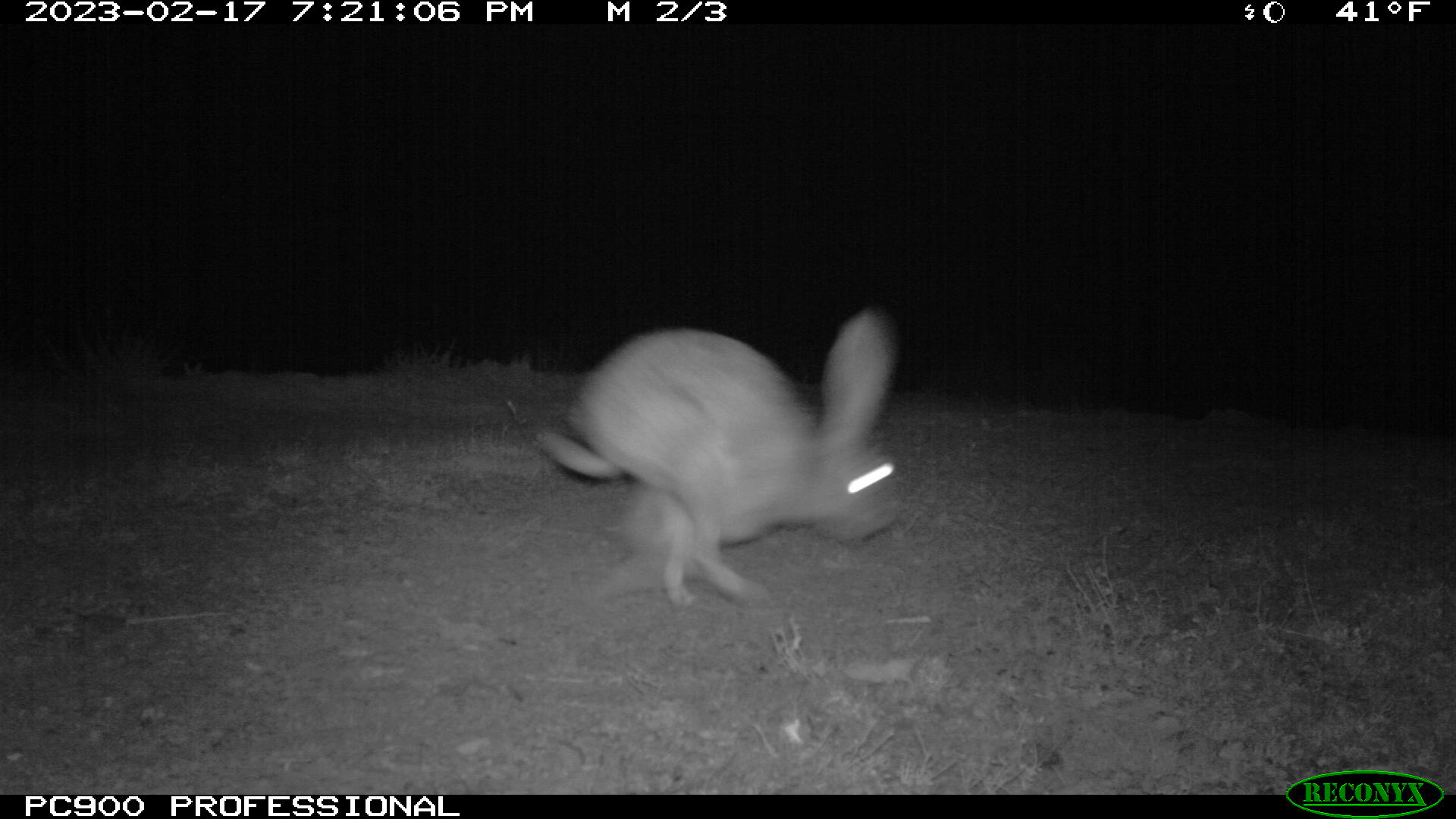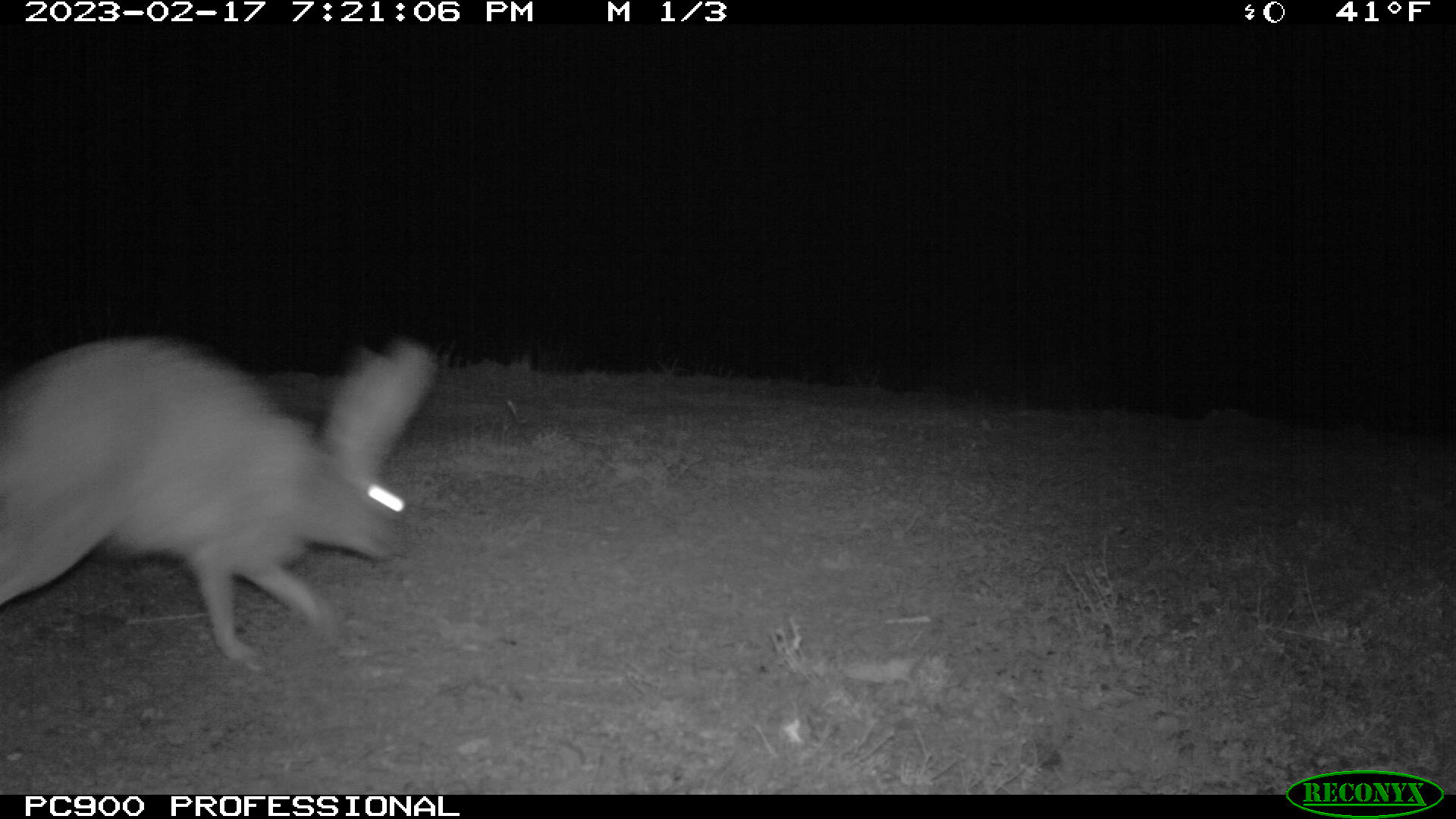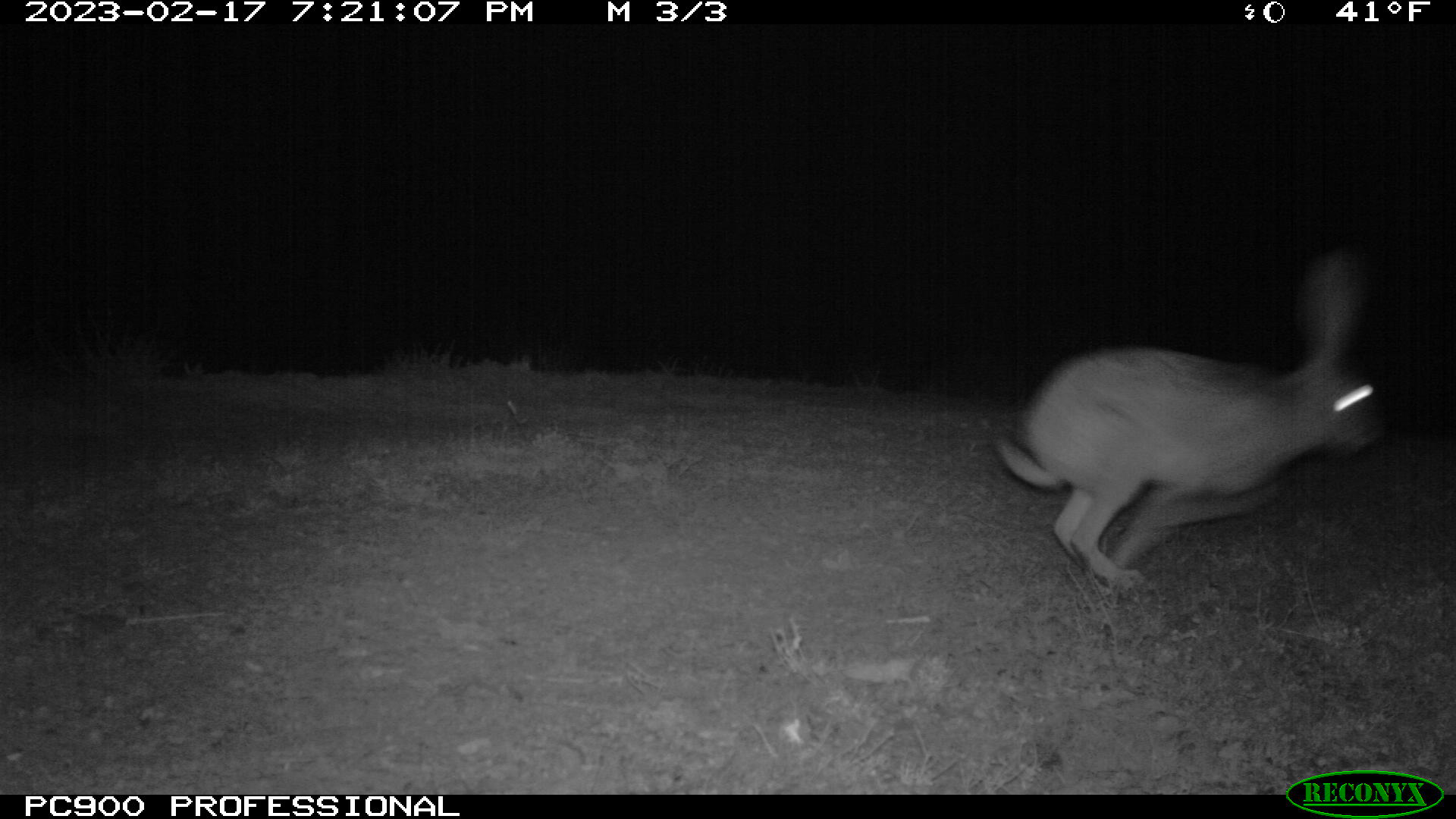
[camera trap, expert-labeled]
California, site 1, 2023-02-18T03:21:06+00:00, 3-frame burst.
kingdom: Animalia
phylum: Chordata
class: Mammalia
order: Lagomorpha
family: Leporidae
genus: Lepus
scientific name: Lepus californicus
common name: black-tailed jackrabbit